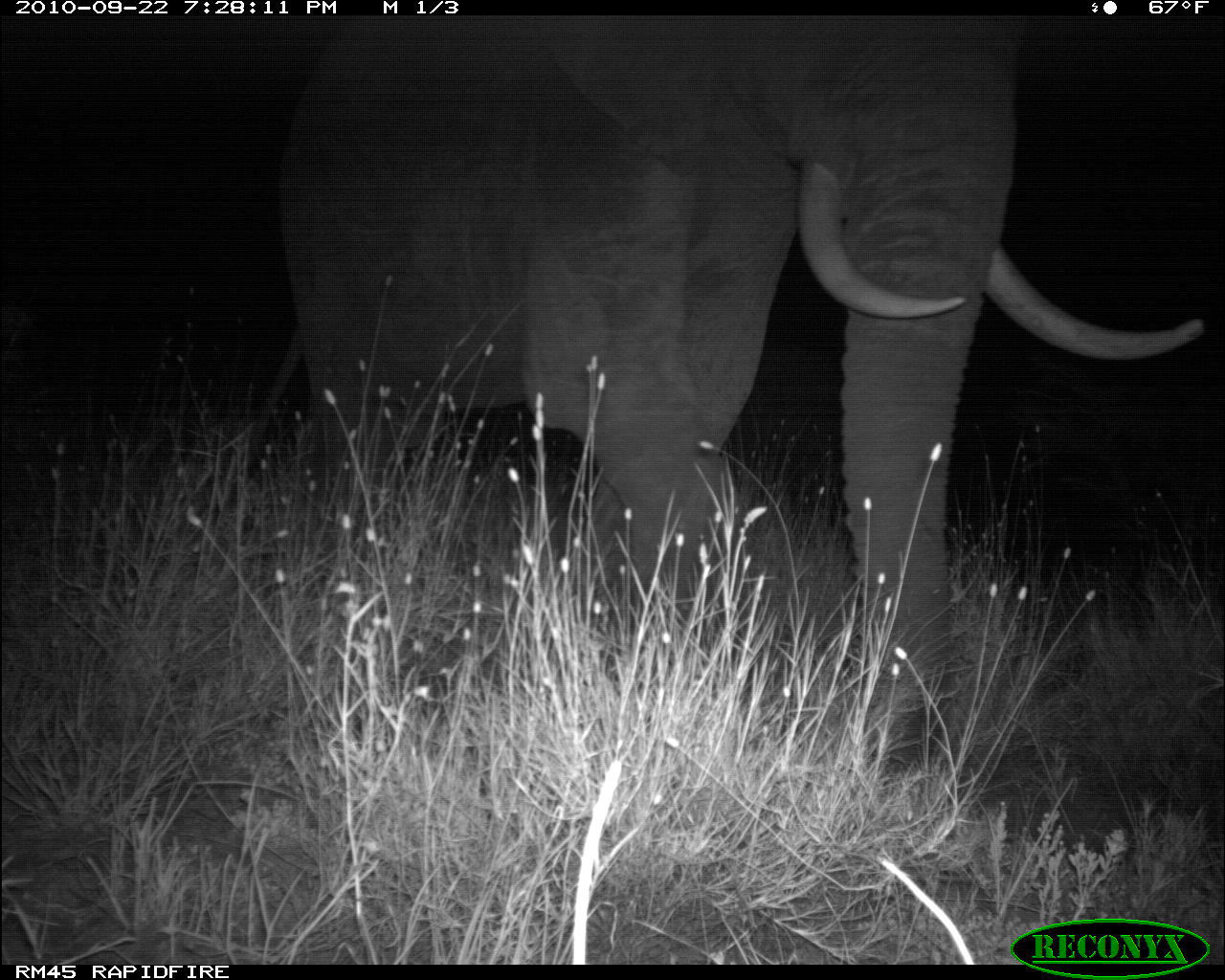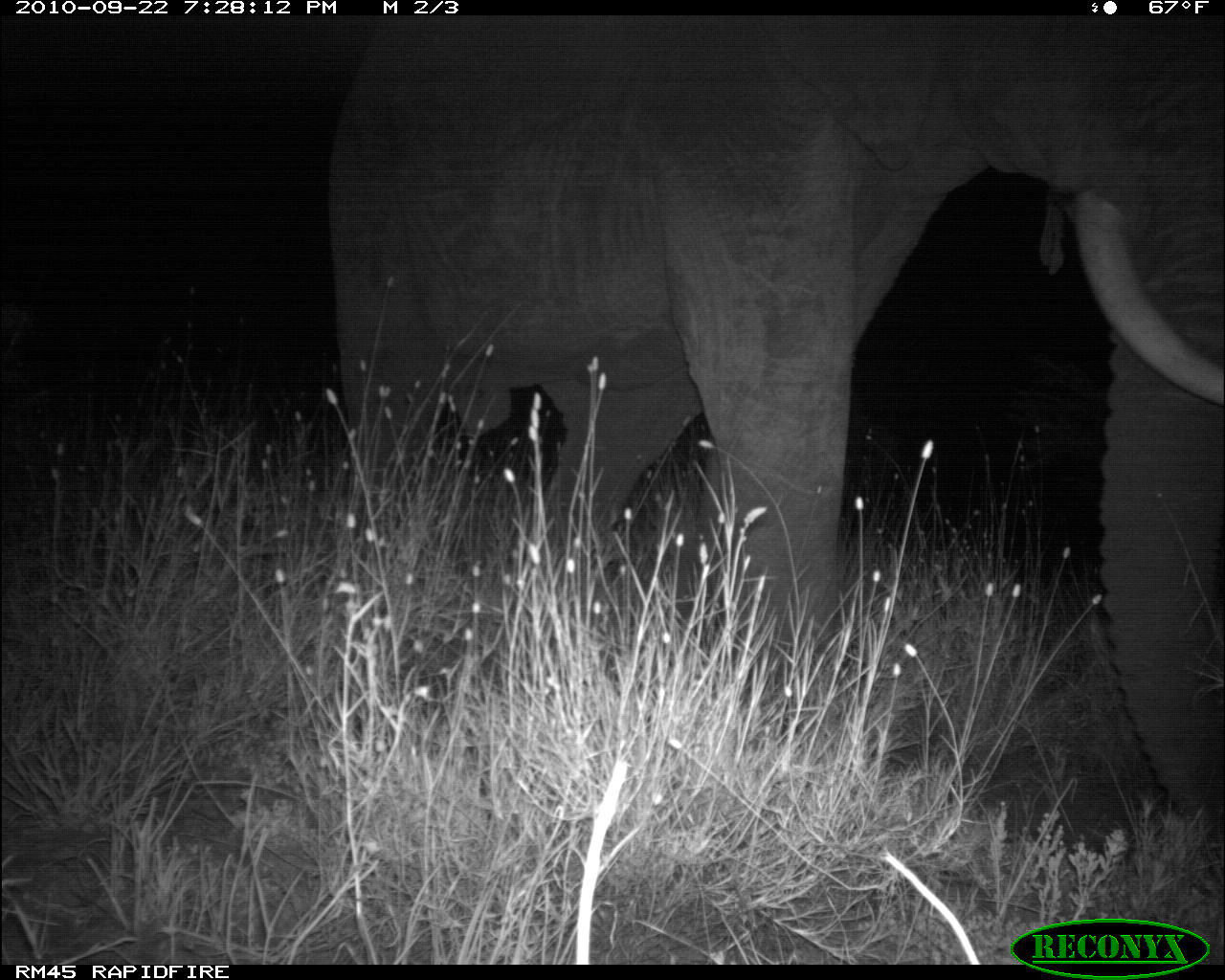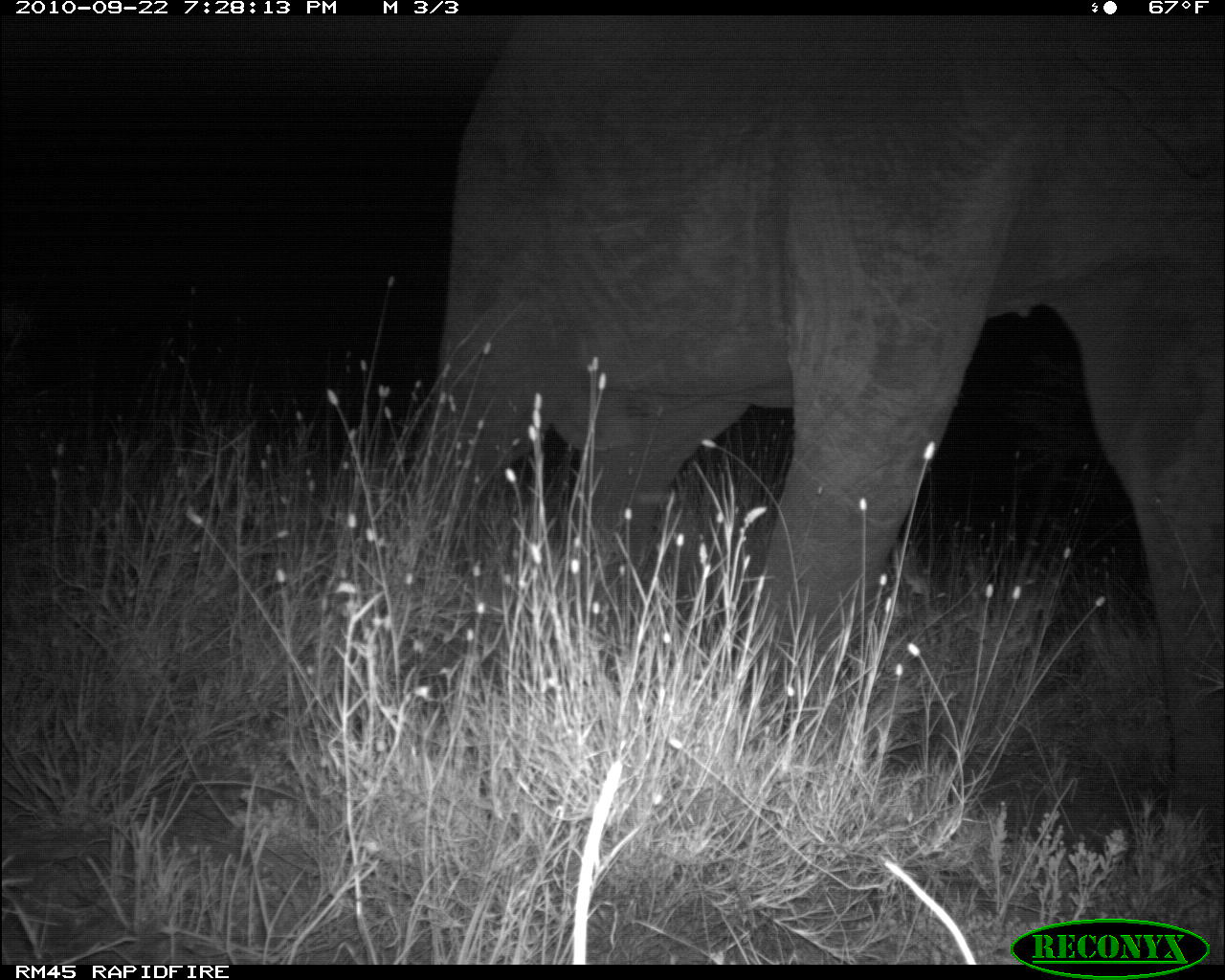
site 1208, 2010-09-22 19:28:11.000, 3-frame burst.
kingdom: Animalia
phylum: Chordata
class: Mammalia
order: Proboscidea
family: Elephantidae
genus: Loxodonta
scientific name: Loxodonta africana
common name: african bush elephant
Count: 1.